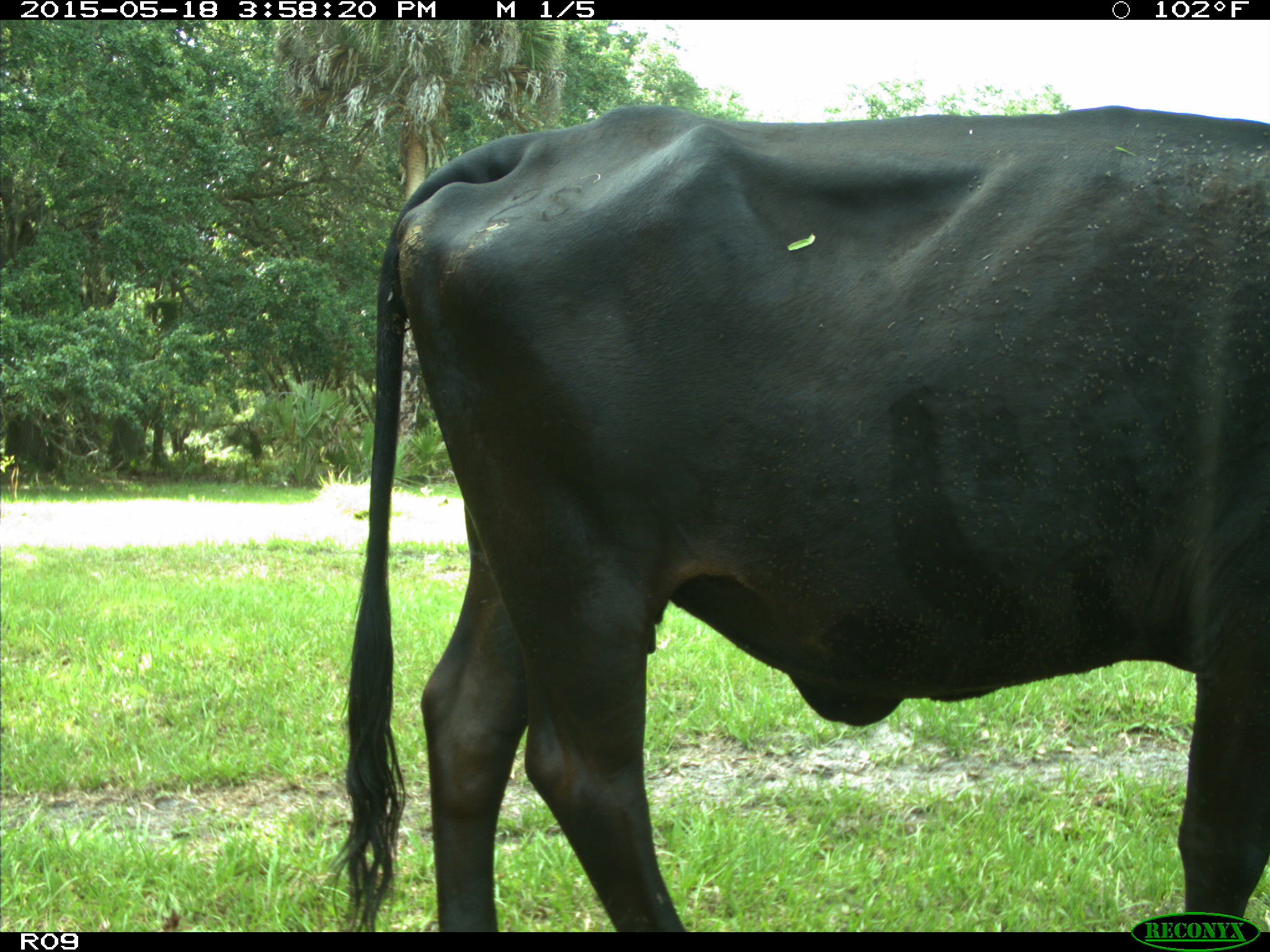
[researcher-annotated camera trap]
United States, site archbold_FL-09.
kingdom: Animalia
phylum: Chordata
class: Mammalia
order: Artiodactyla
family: Bovidae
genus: Bos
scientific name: Bos taurus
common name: domestic cow